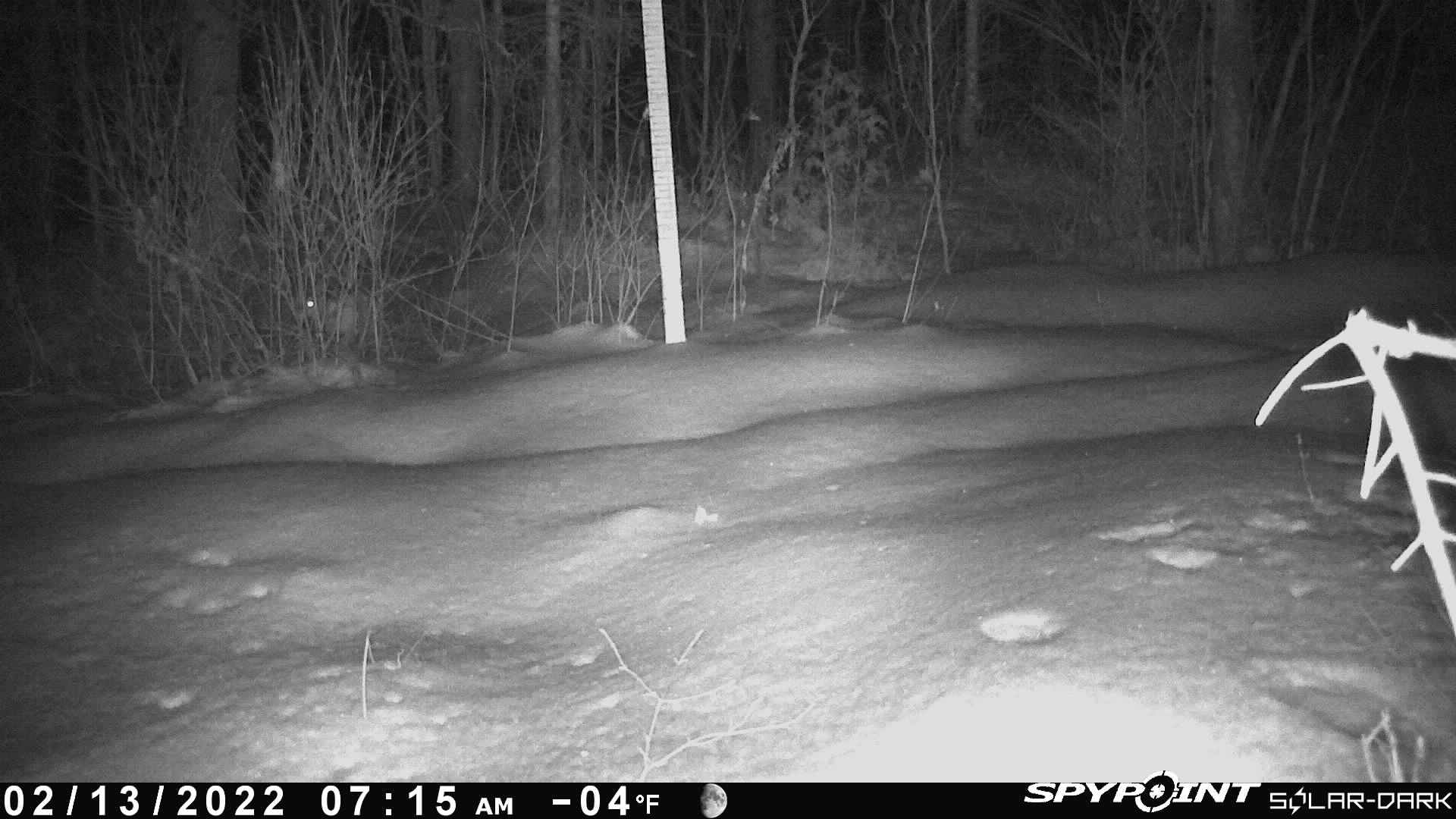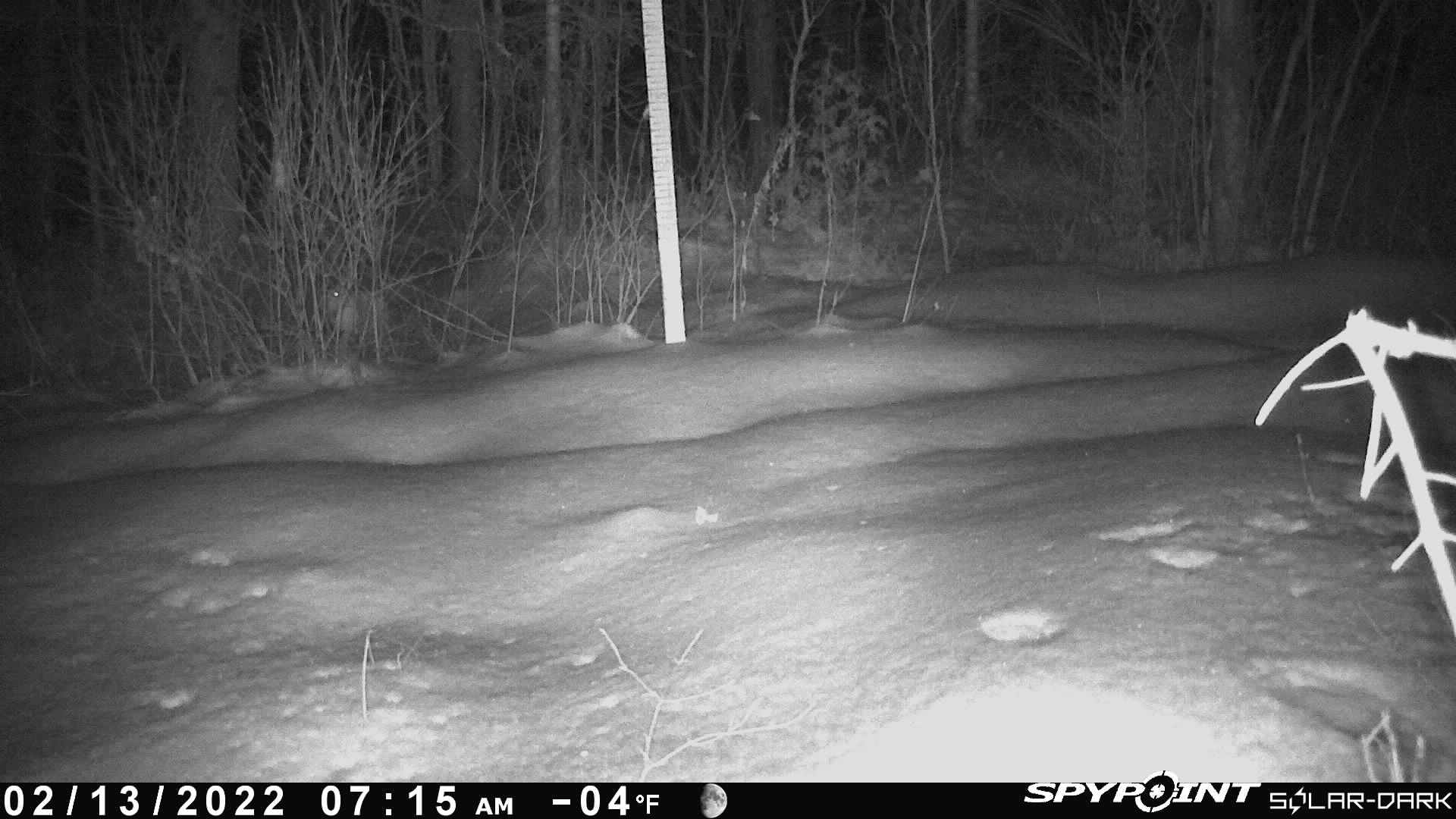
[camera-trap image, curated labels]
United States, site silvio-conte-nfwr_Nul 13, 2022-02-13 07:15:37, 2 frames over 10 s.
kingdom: Animalia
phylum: Chordata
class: Mammalia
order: Lagomorpha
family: Leporidae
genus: Lepus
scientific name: Lepus americanus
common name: snowshoe hare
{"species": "snowshoe hare (Lepus americanus)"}